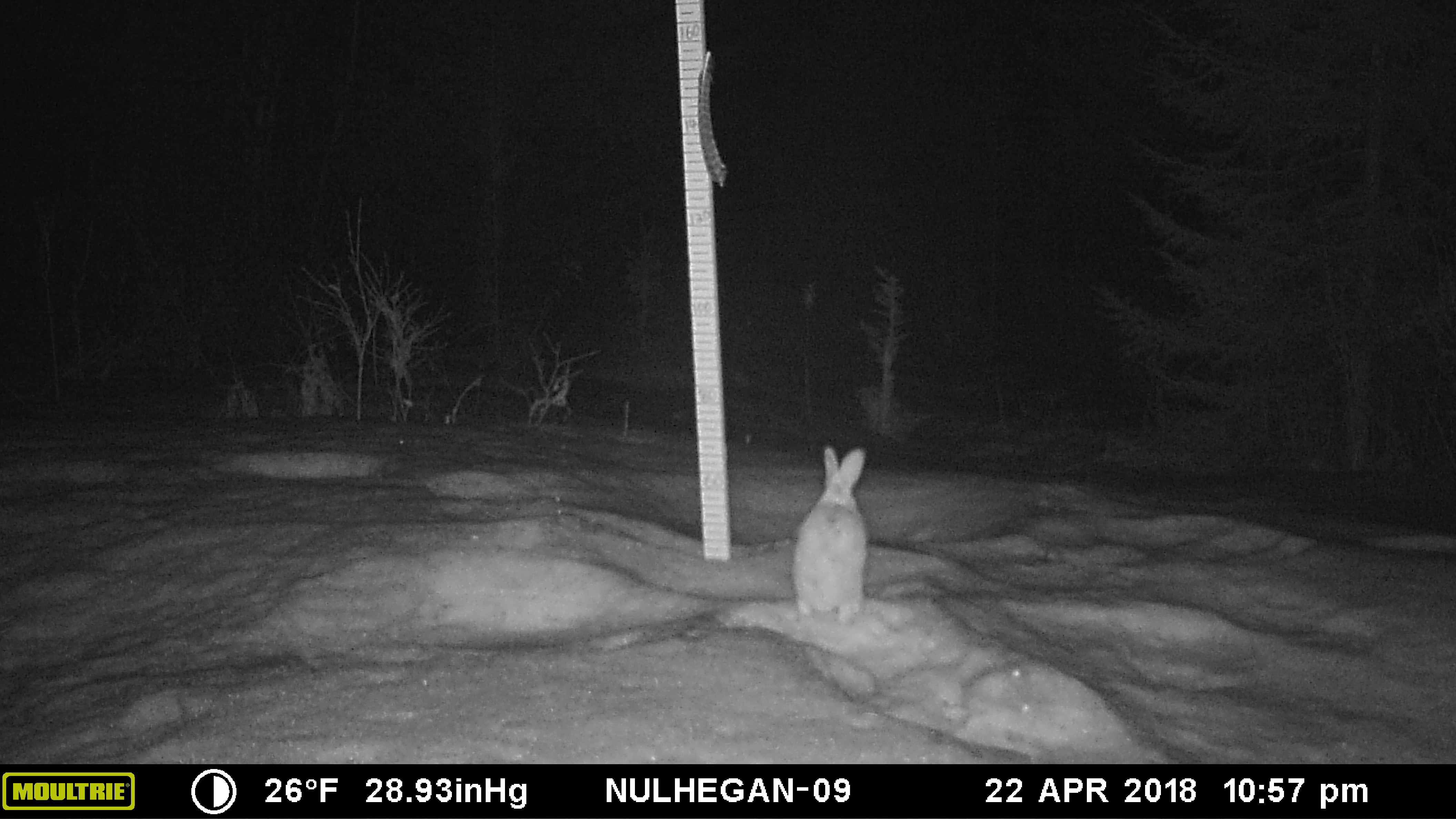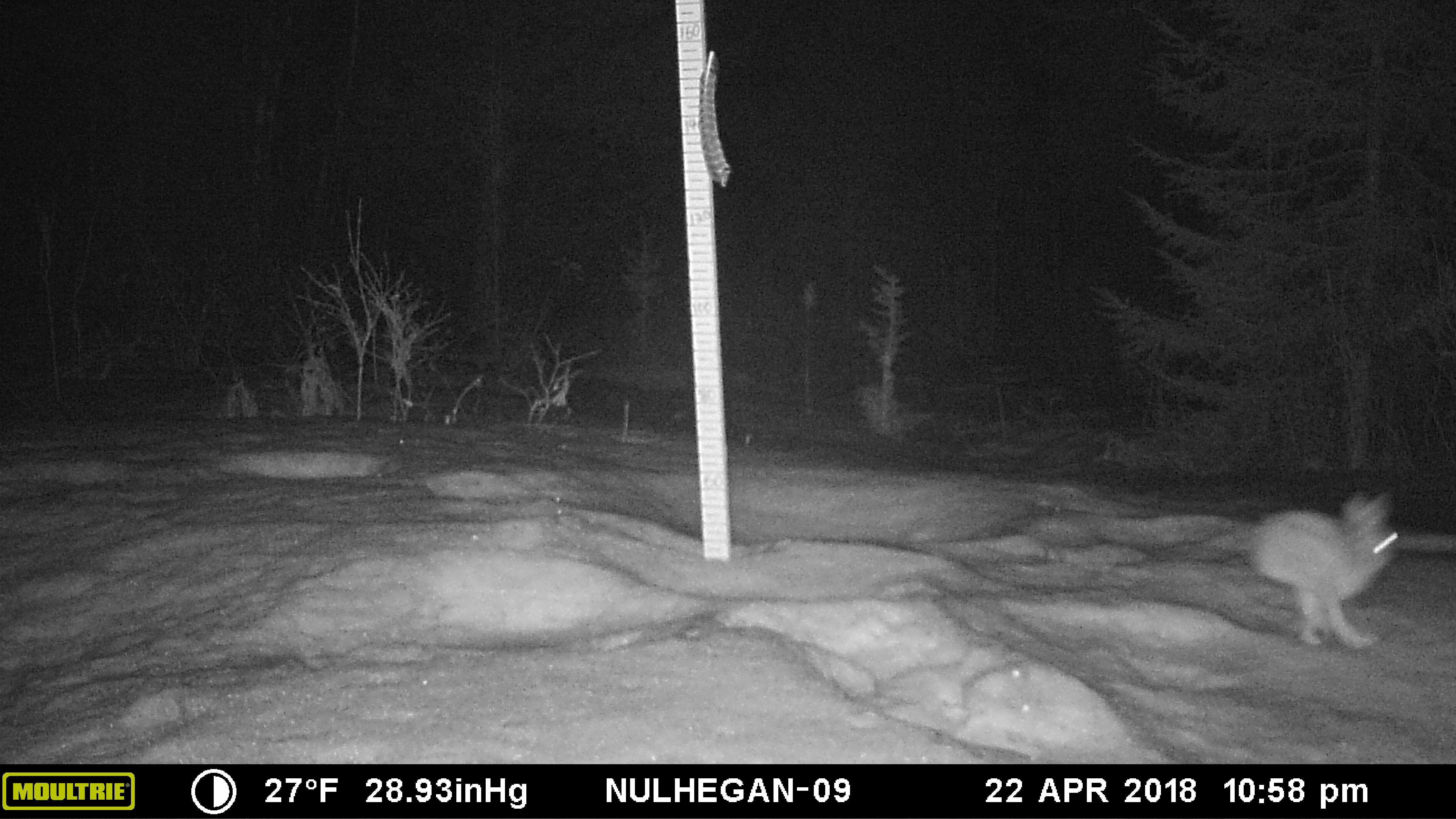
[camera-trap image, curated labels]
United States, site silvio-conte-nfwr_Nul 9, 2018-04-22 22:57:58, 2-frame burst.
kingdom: Animalia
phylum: Chordata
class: Mammalia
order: Lagomorpha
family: Leporidae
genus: Lepus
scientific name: Lepus americanus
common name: snowshoe hare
Snowshoe hare (Lepus americanus).